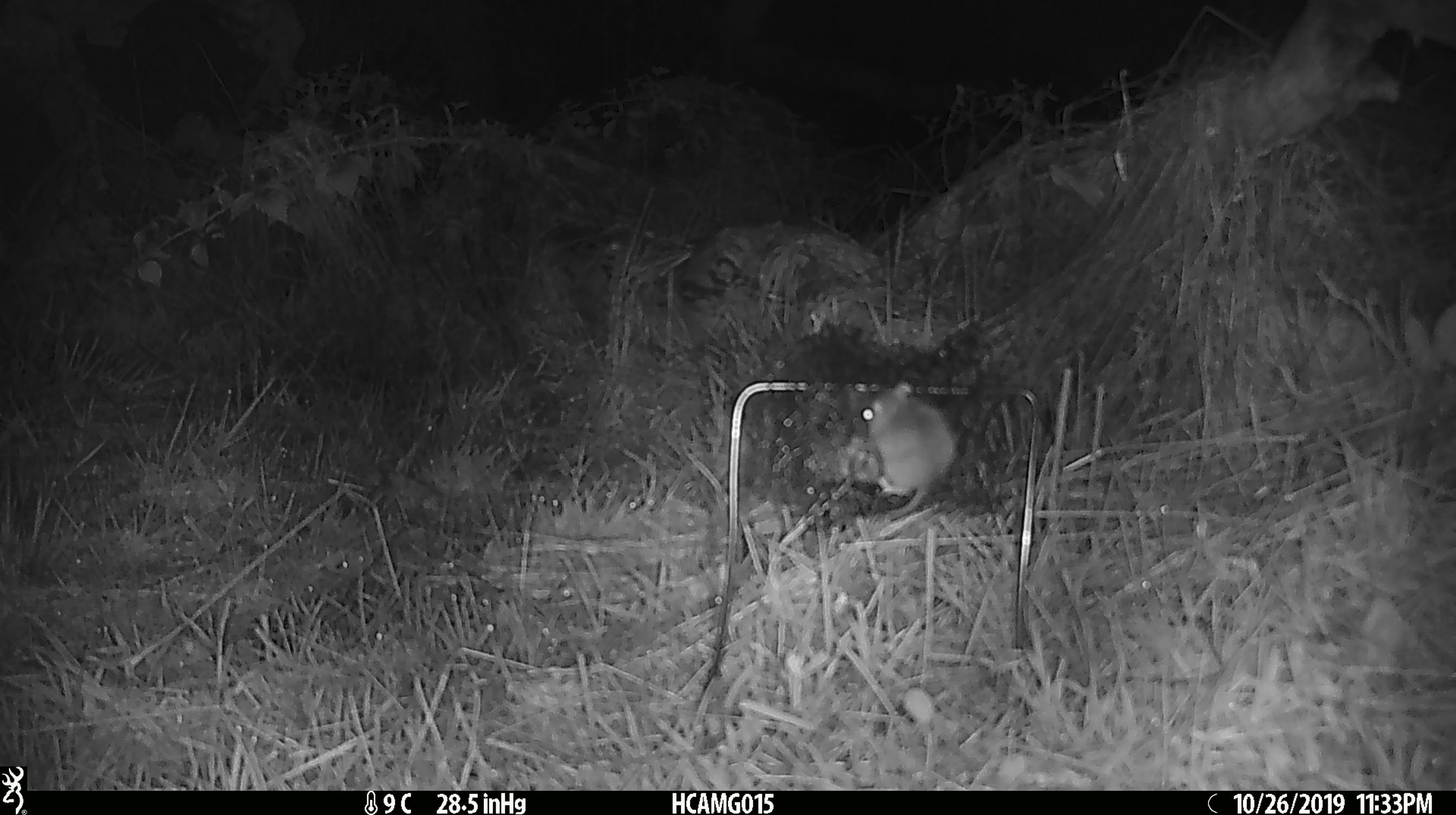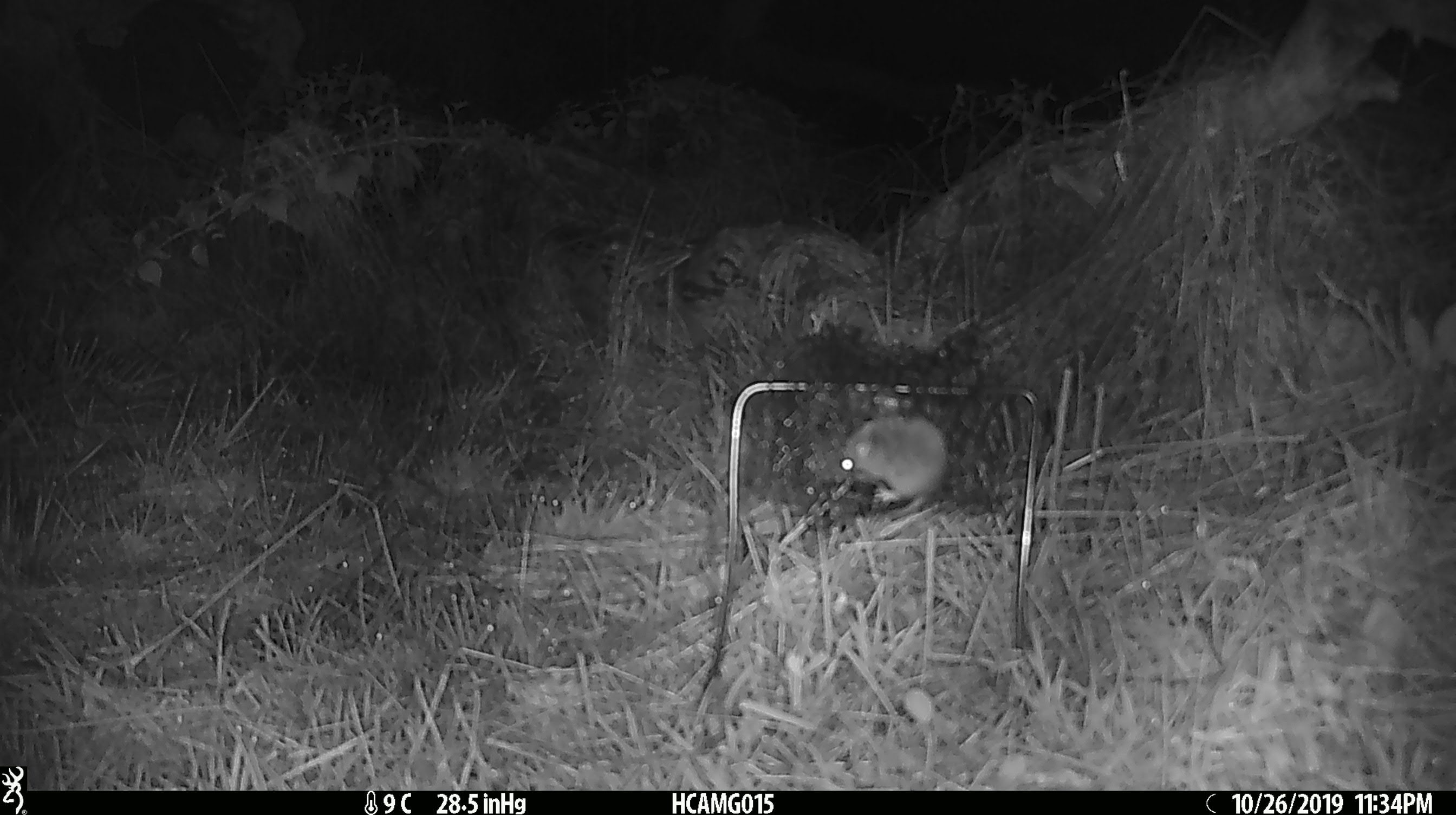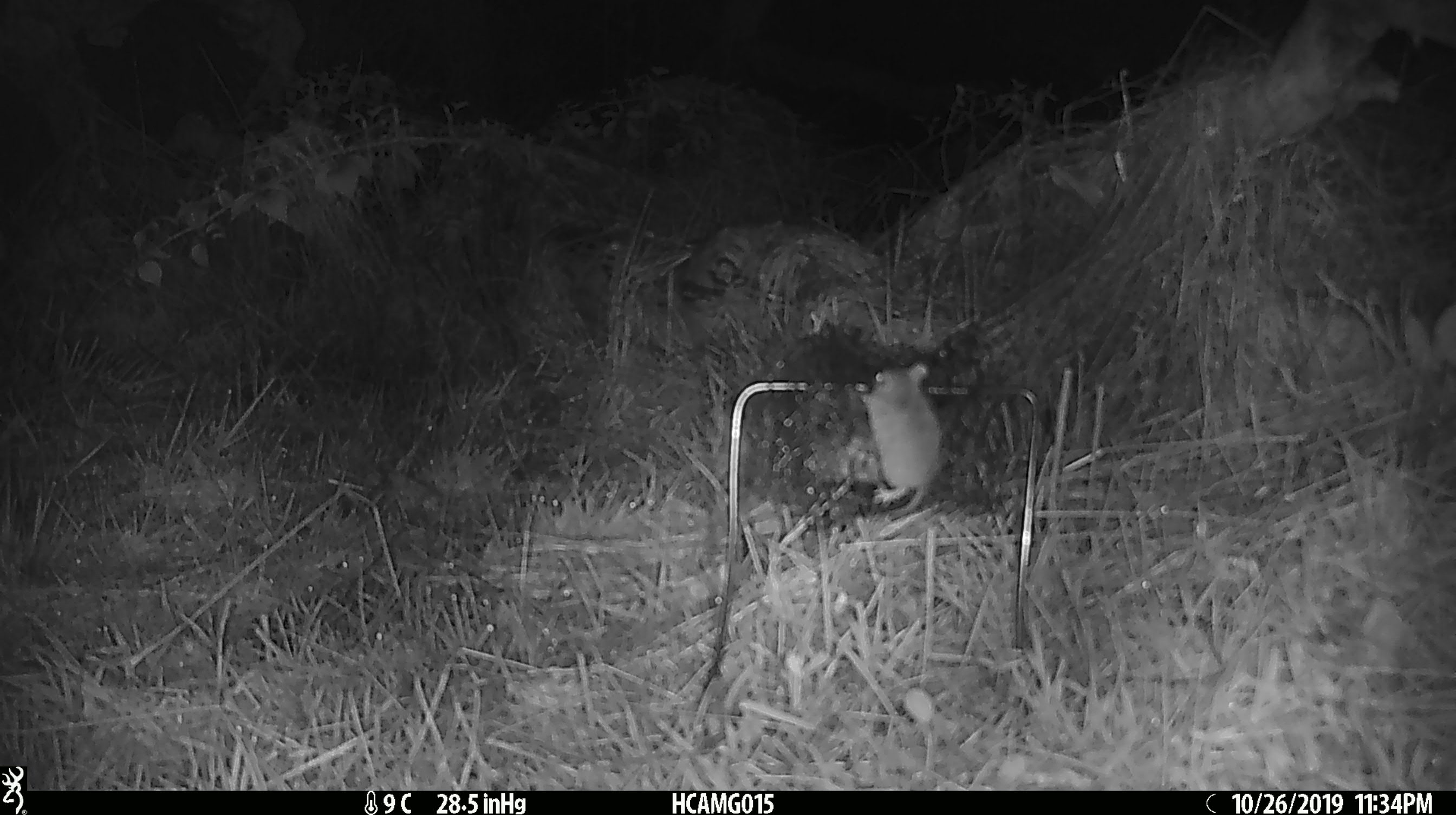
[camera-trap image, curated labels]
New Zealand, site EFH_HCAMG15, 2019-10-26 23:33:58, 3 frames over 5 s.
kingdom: Animalia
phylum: Chordata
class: Mammalia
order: Rodentia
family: Muridae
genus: Mus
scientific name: Mus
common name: mouse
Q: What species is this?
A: Mouse (Mus).